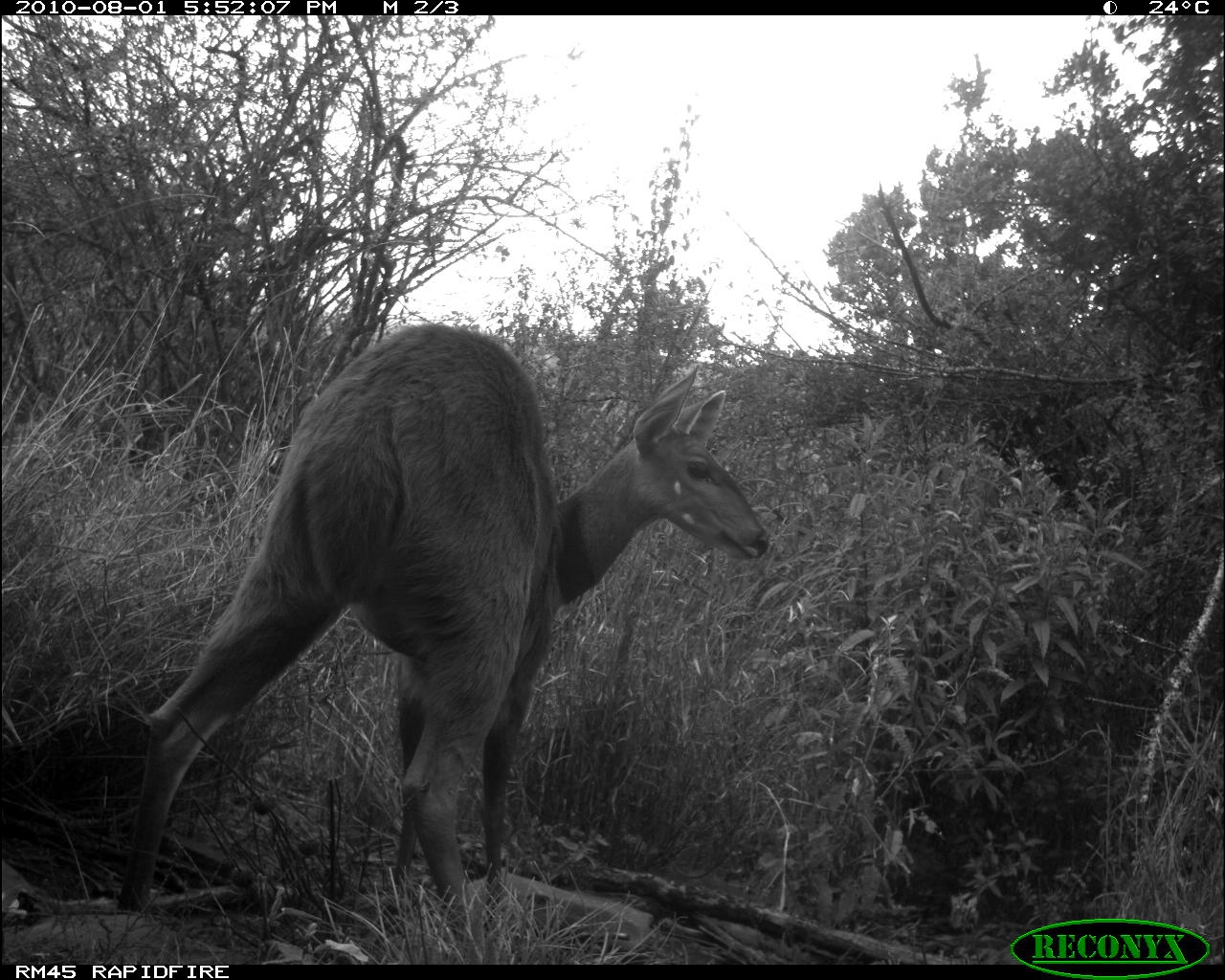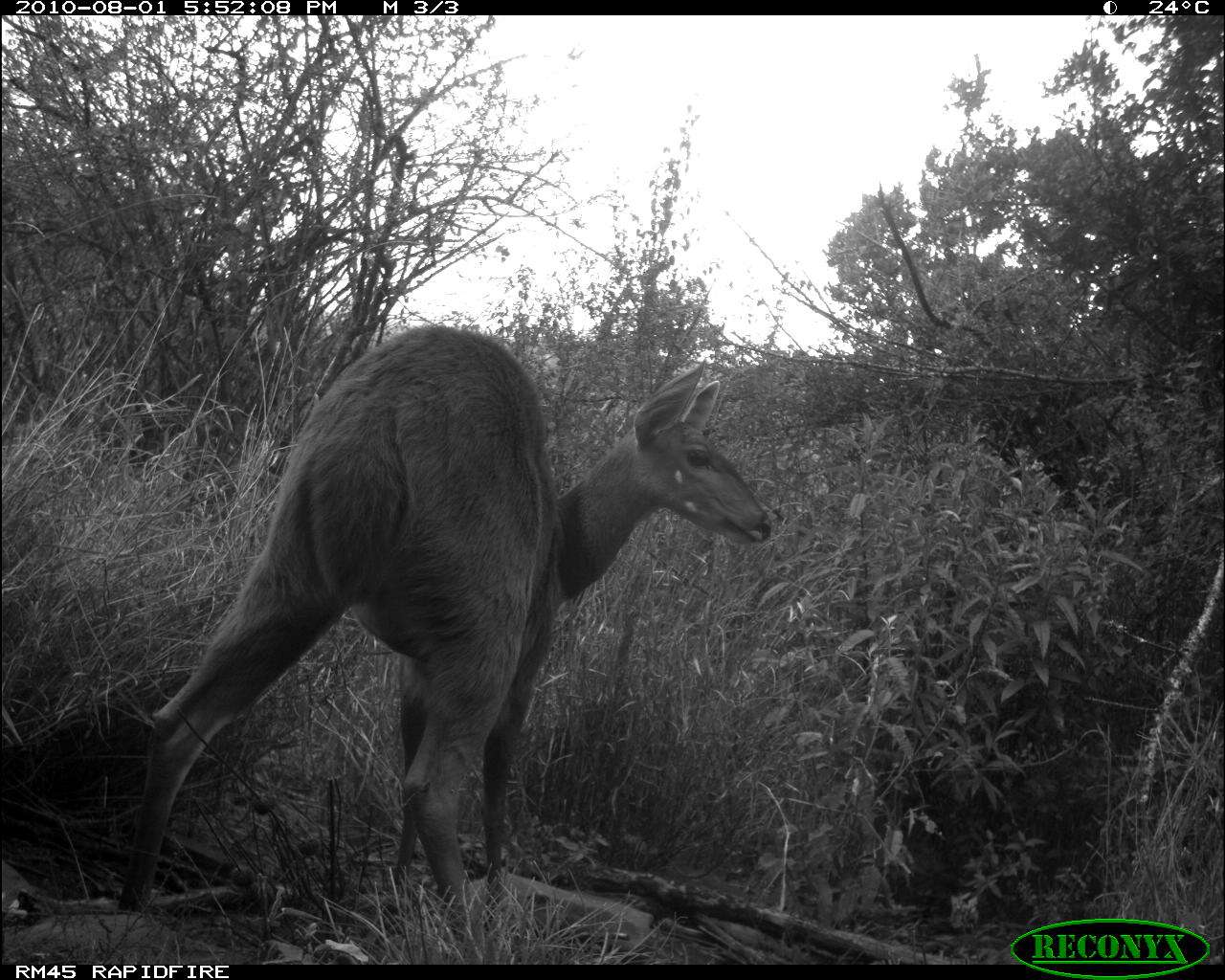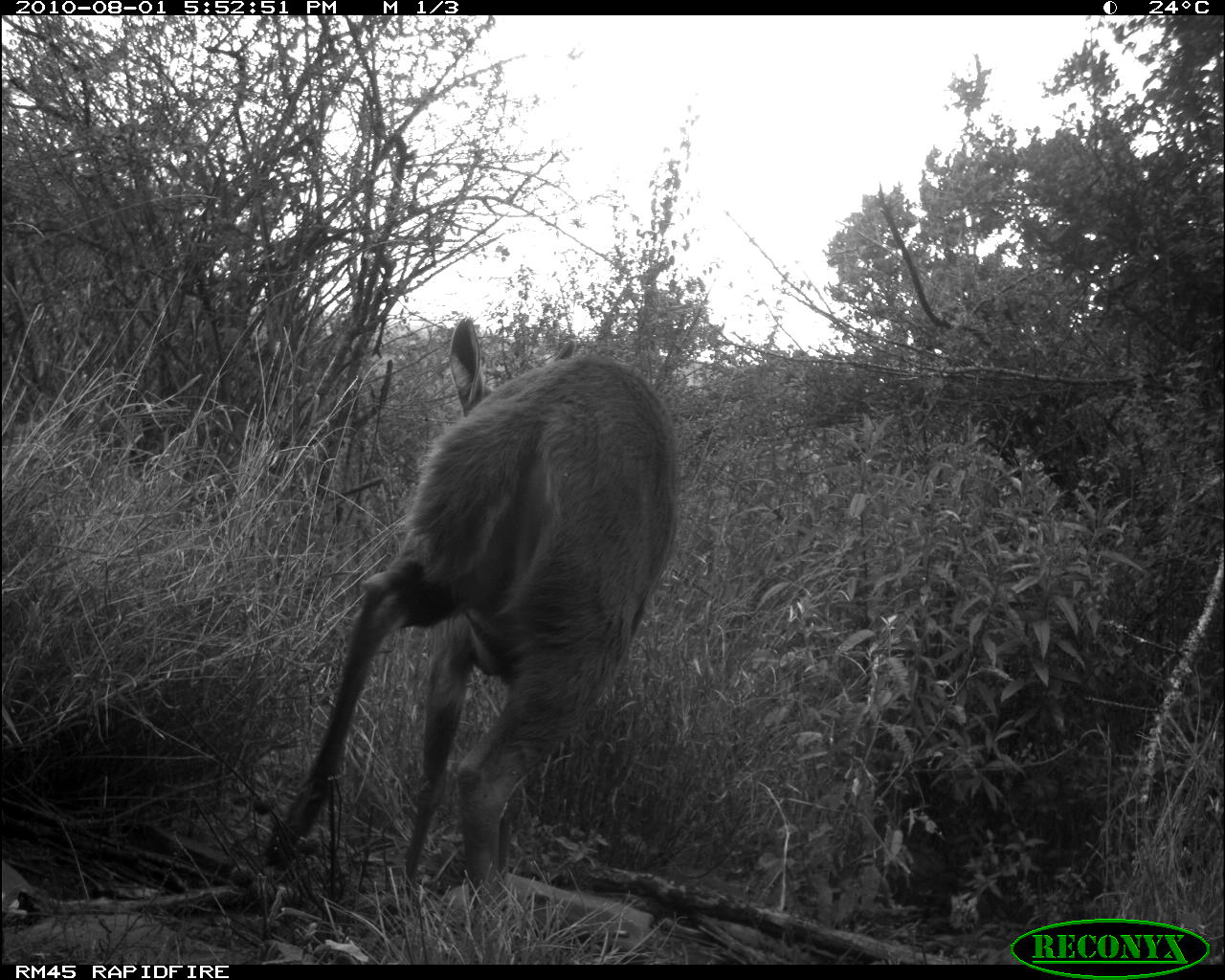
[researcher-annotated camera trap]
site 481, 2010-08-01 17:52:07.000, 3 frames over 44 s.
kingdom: Animalia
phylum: Chordata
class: Mammalia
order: Artiodactyla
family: Bovidae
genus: Tragelaphus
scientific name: Tragelaphus scriptus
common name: bushbuck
Tragelaphus scriptus (bushbuck), count 1.